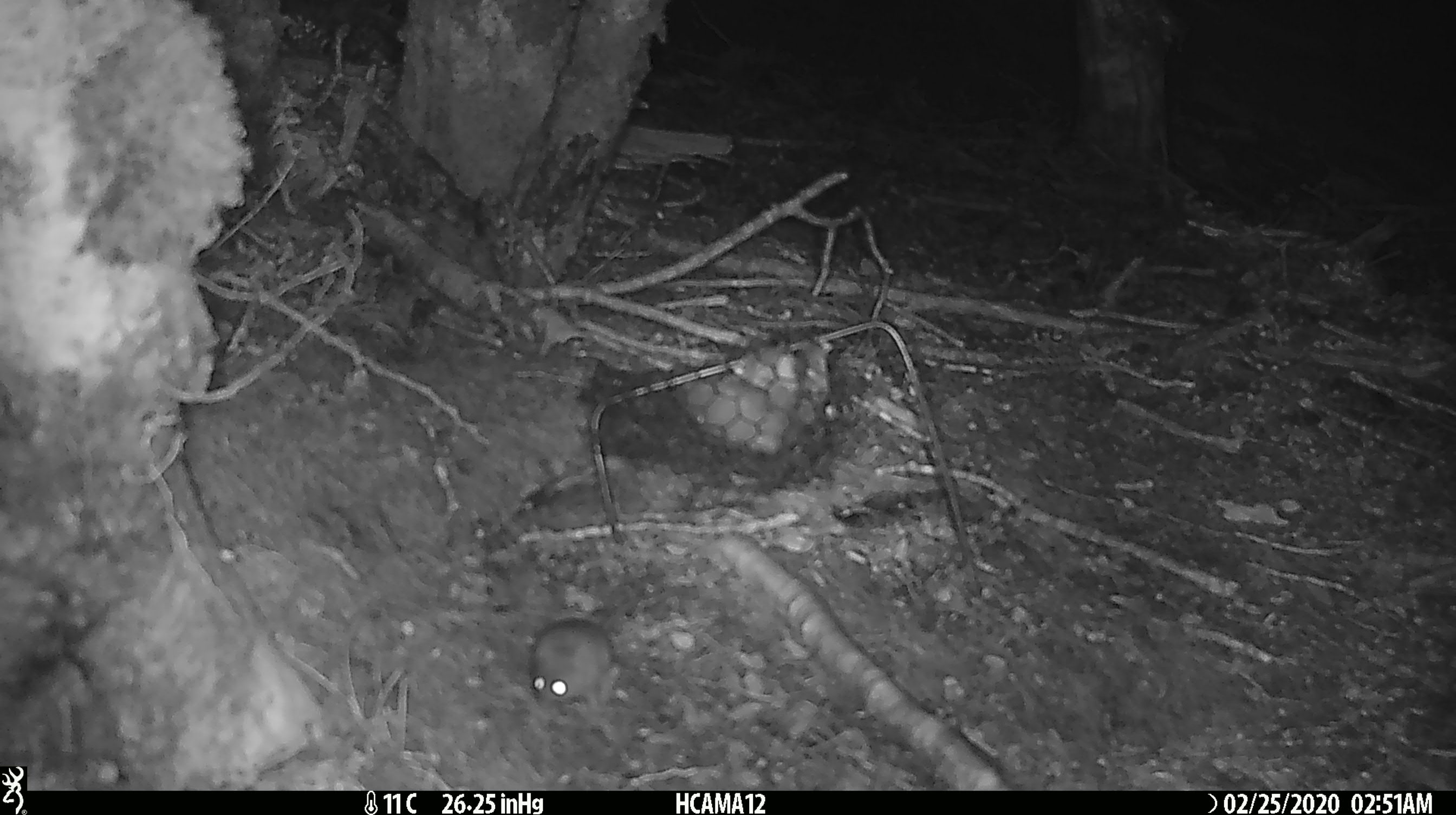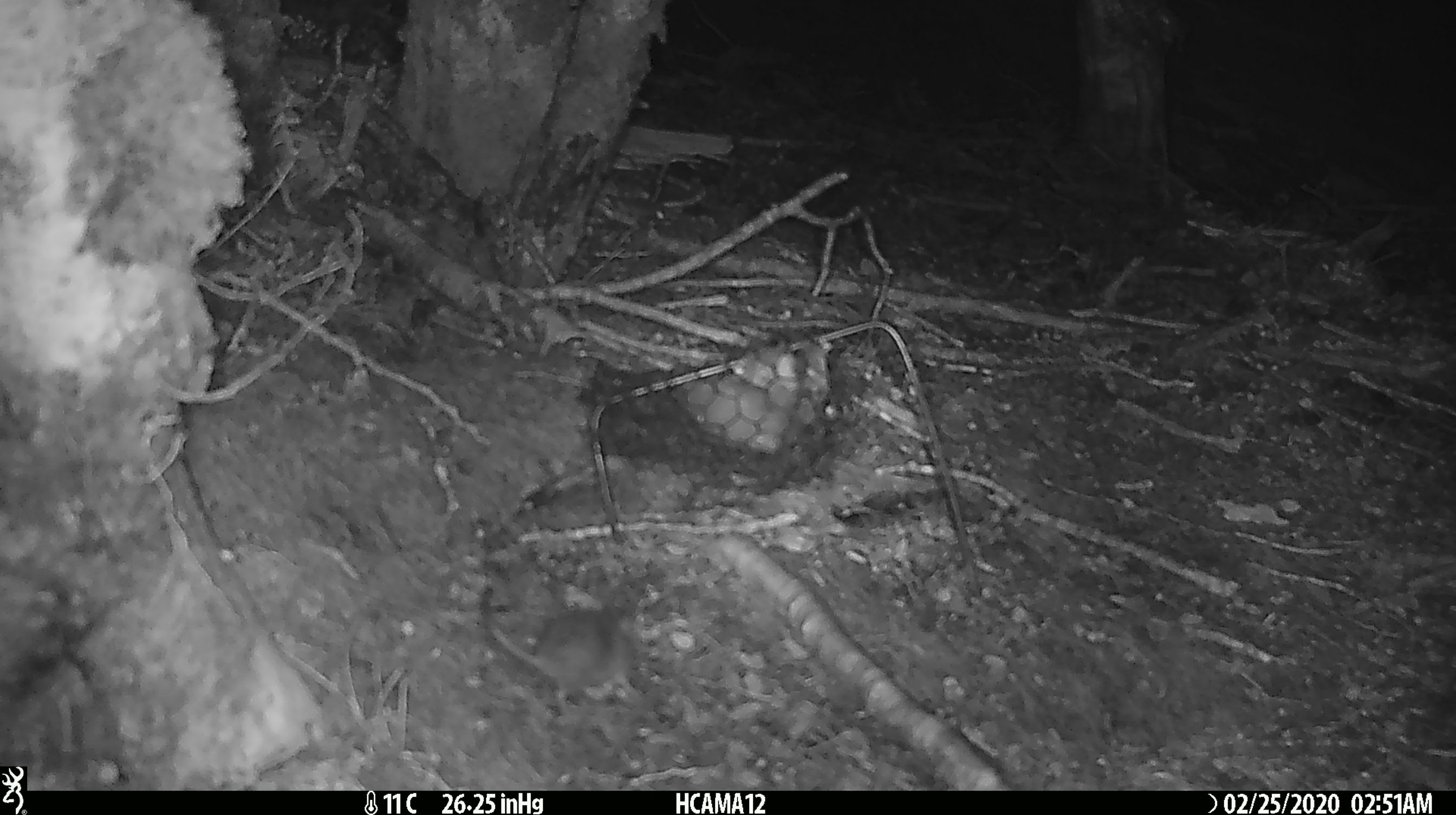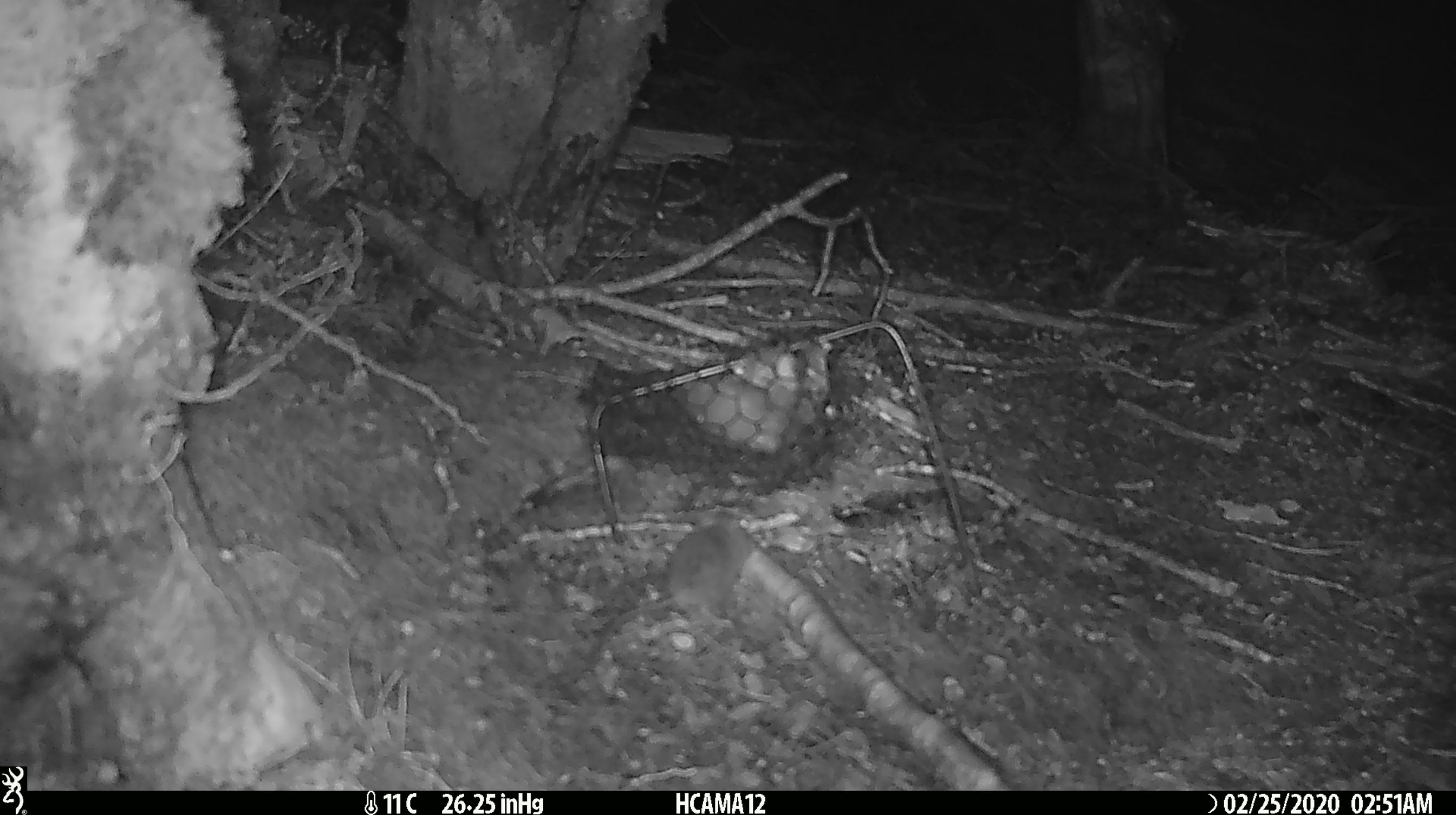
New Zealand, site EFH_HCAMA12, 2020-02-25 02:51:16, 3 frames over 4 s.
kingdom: Animalia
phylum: Chordata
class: Mammalia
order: Rodentia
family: Muridae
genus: Mus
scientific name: Mus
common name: mouse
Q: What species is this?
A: Mouse (Mus).